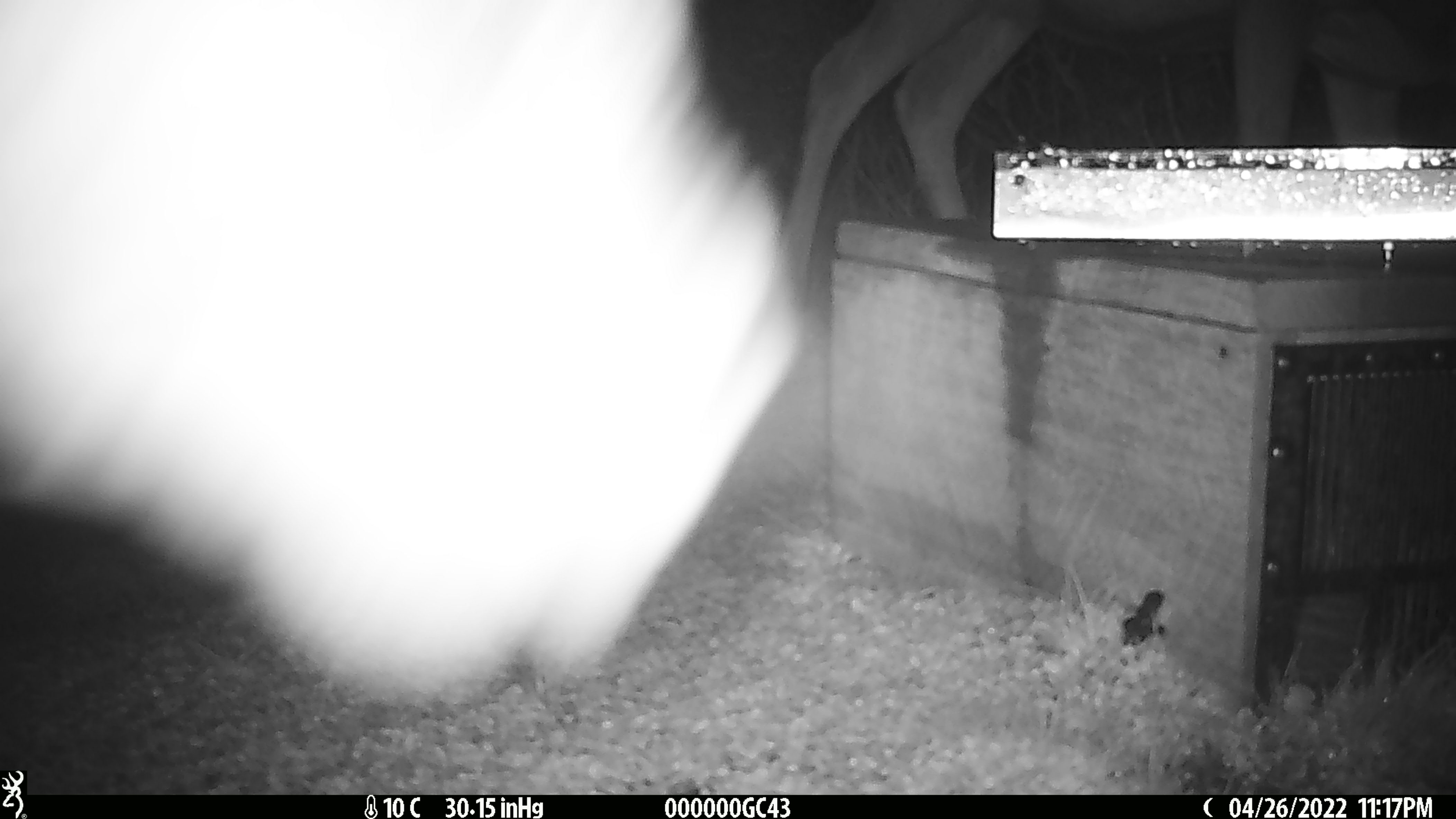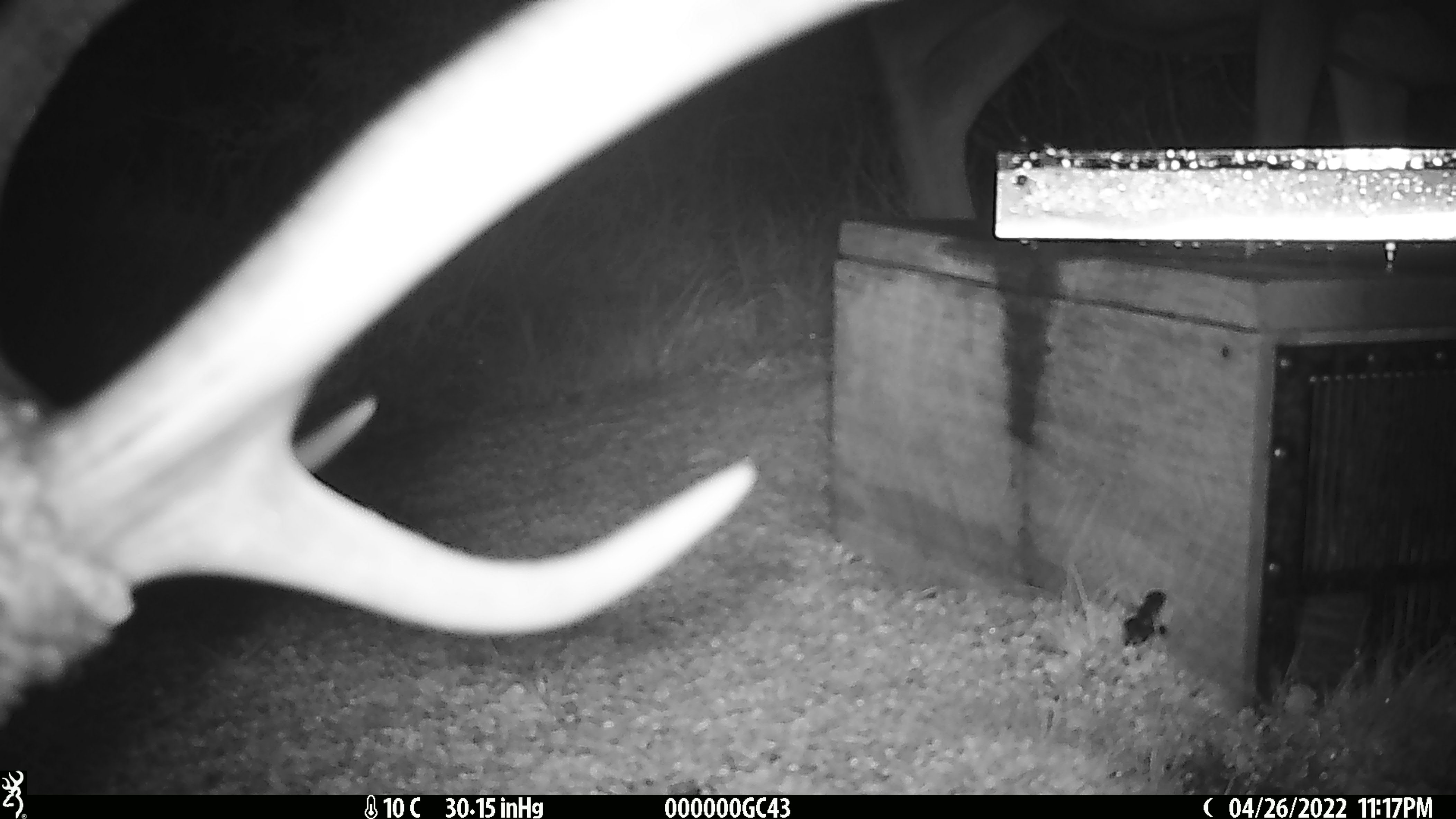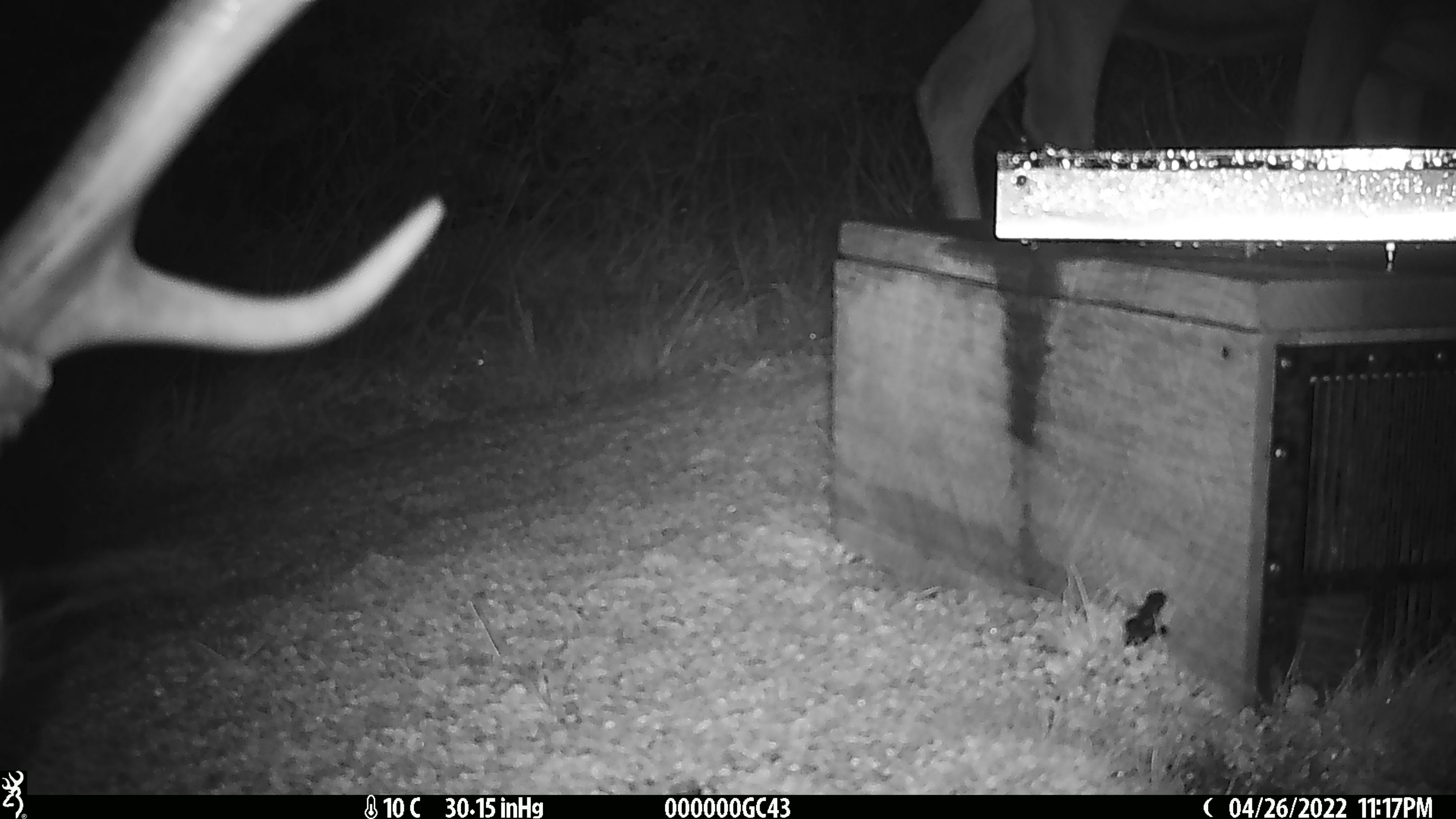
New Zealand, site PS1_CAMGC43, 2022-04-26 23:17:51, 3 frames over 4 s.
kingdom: Animalia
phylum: Chordata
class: Mammalia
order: Artiodactyla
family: Cervidae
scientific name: Cervidae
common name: deer